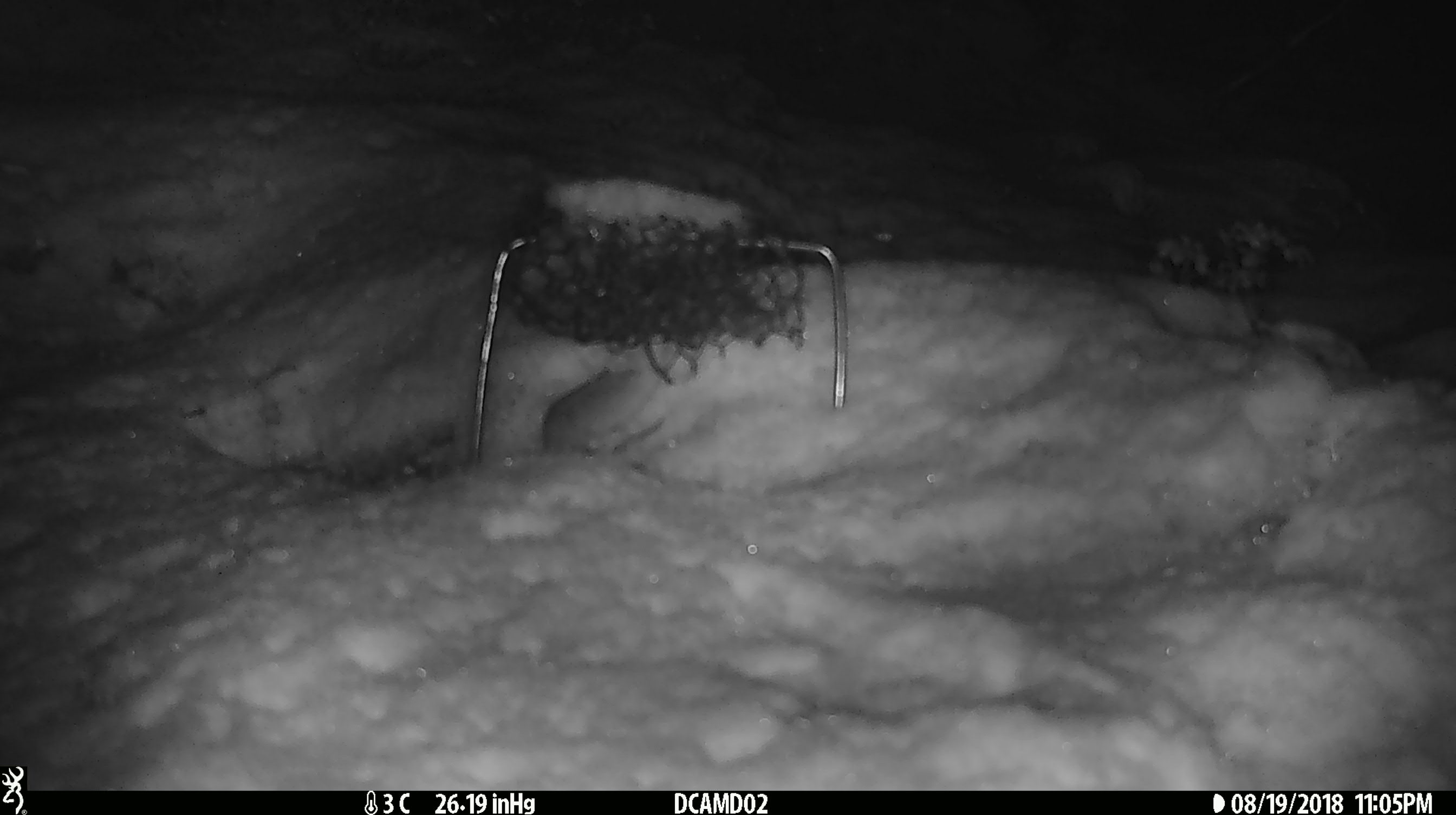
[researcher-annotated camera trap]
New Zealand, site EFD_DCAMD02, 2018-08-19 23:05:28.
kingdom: Animalia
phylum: Chordata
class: Mammalia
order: Rodentia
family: Muridae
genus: Mus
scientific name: Mus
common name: mouse